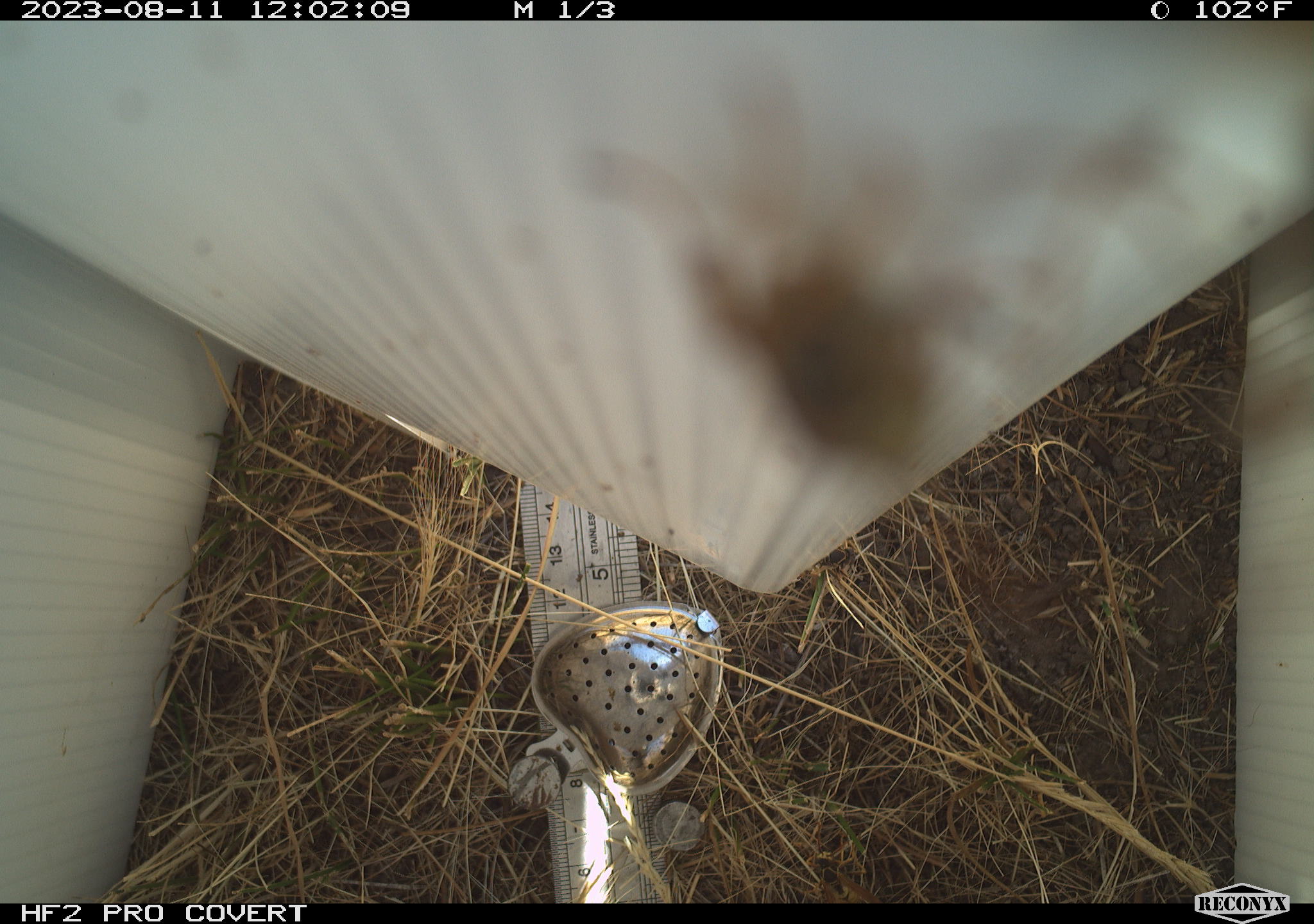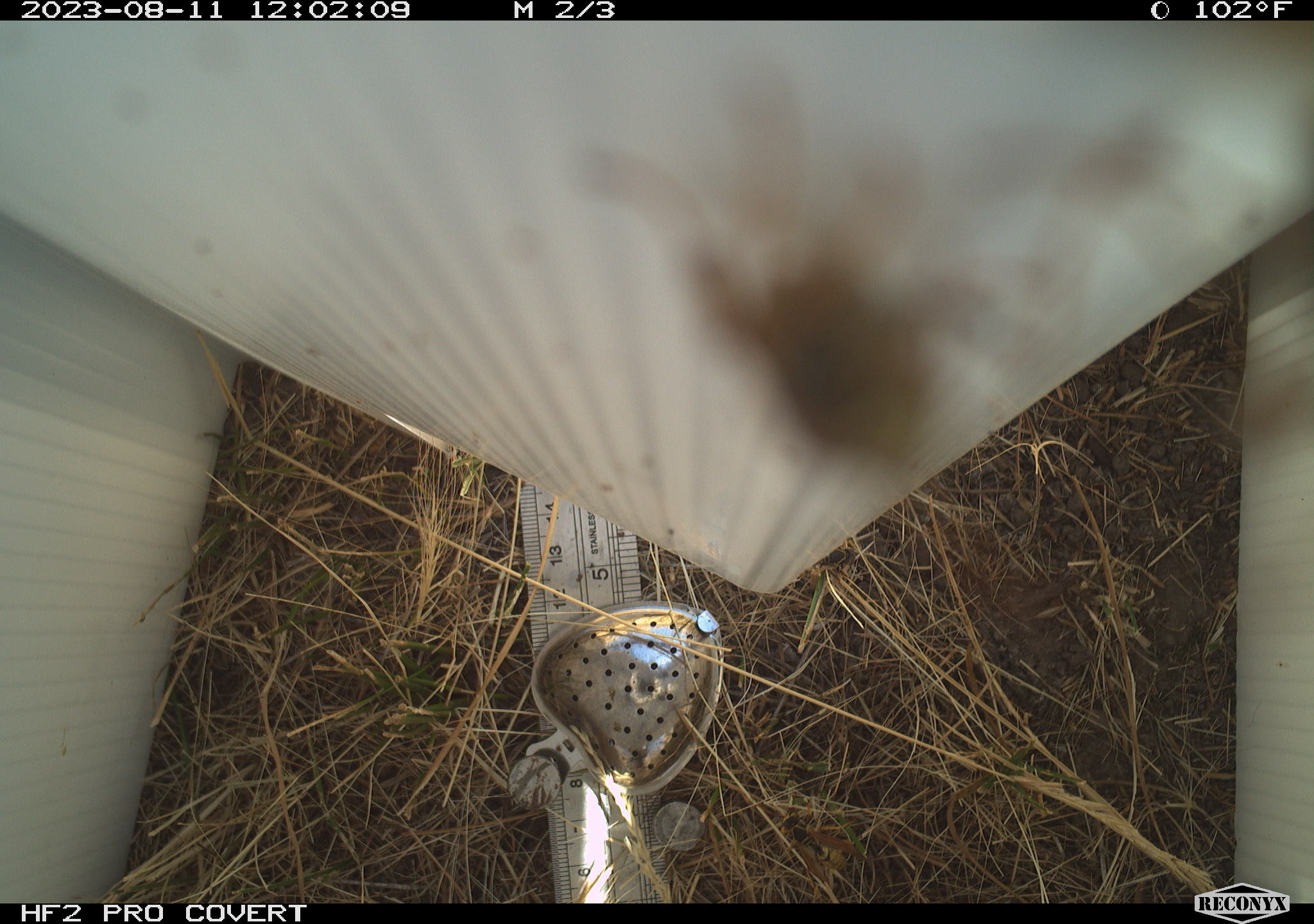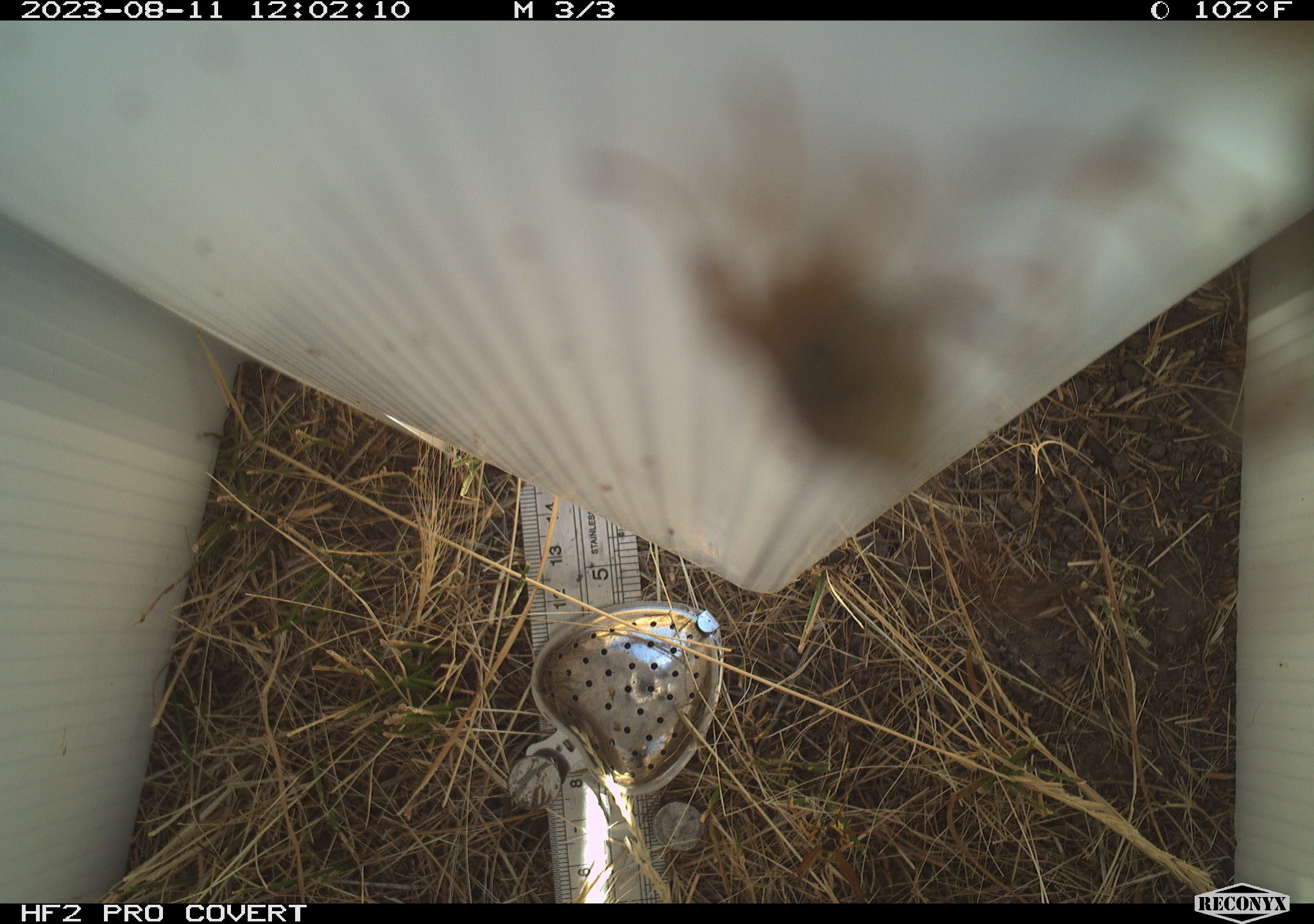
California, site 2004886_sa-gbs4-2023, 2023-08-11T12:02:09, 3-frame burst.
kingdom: Animalia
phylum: Arthropoda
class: Insecta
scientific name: Insecta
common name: insect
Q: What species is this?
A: Insect (Insecta).